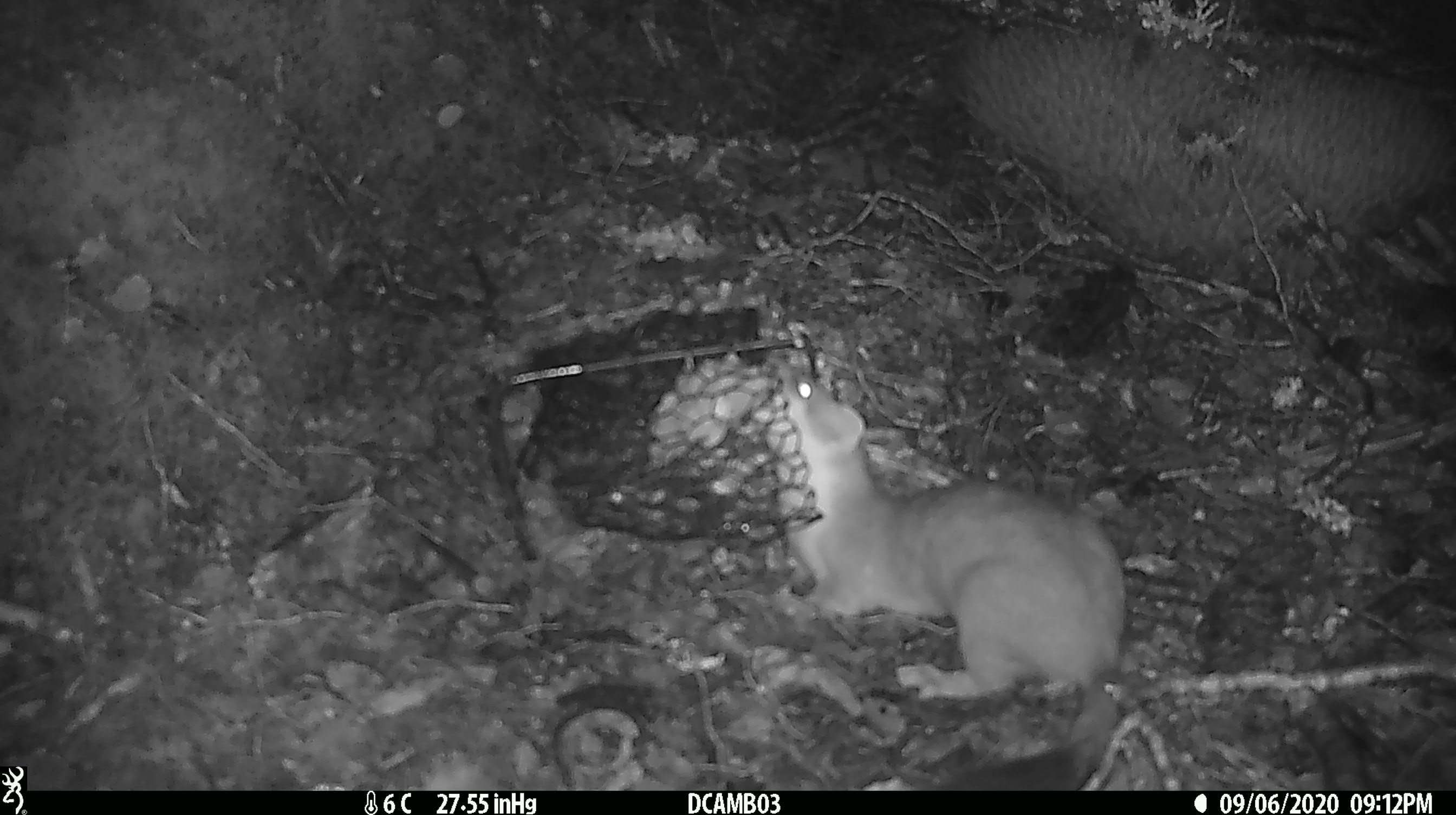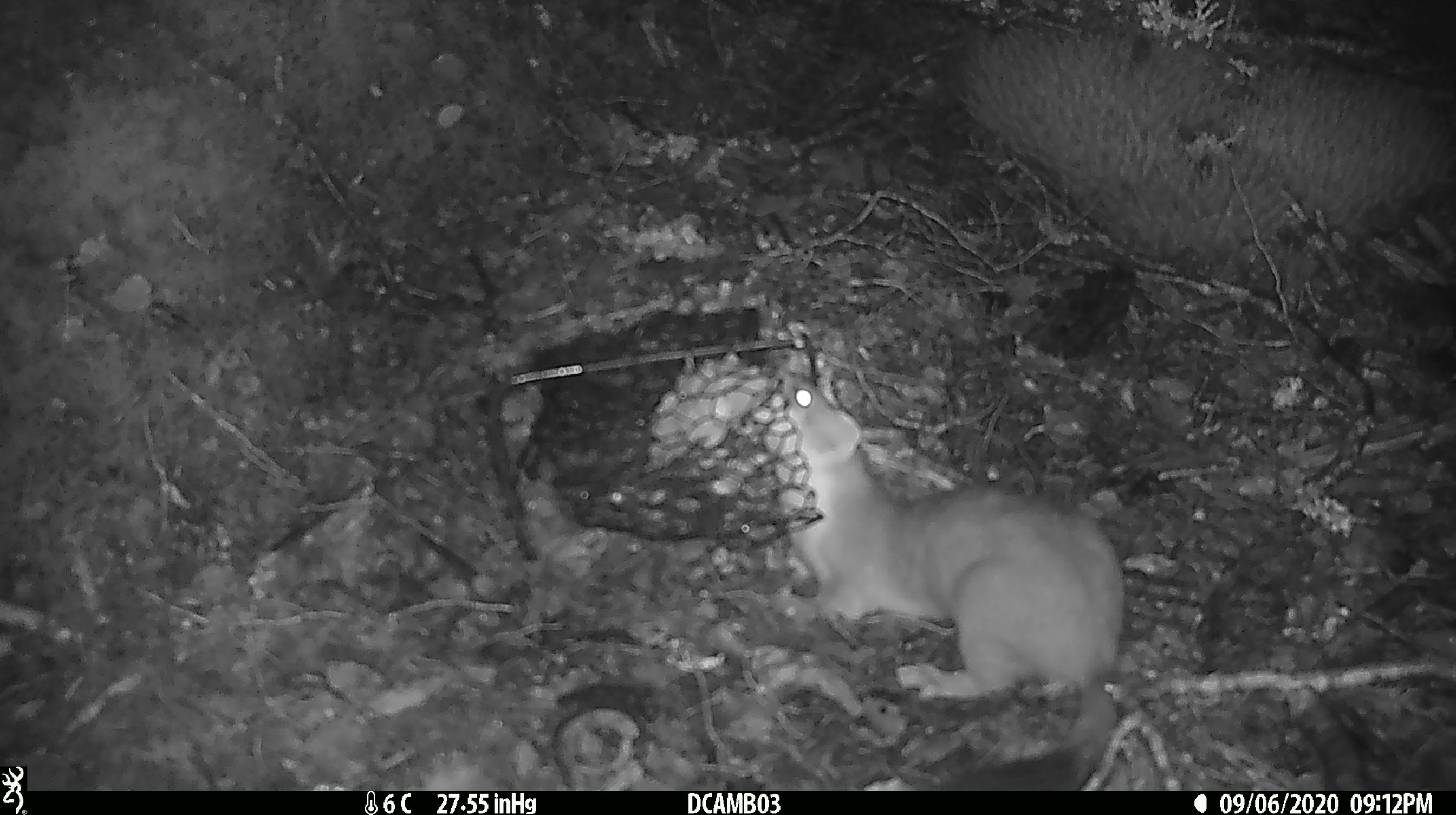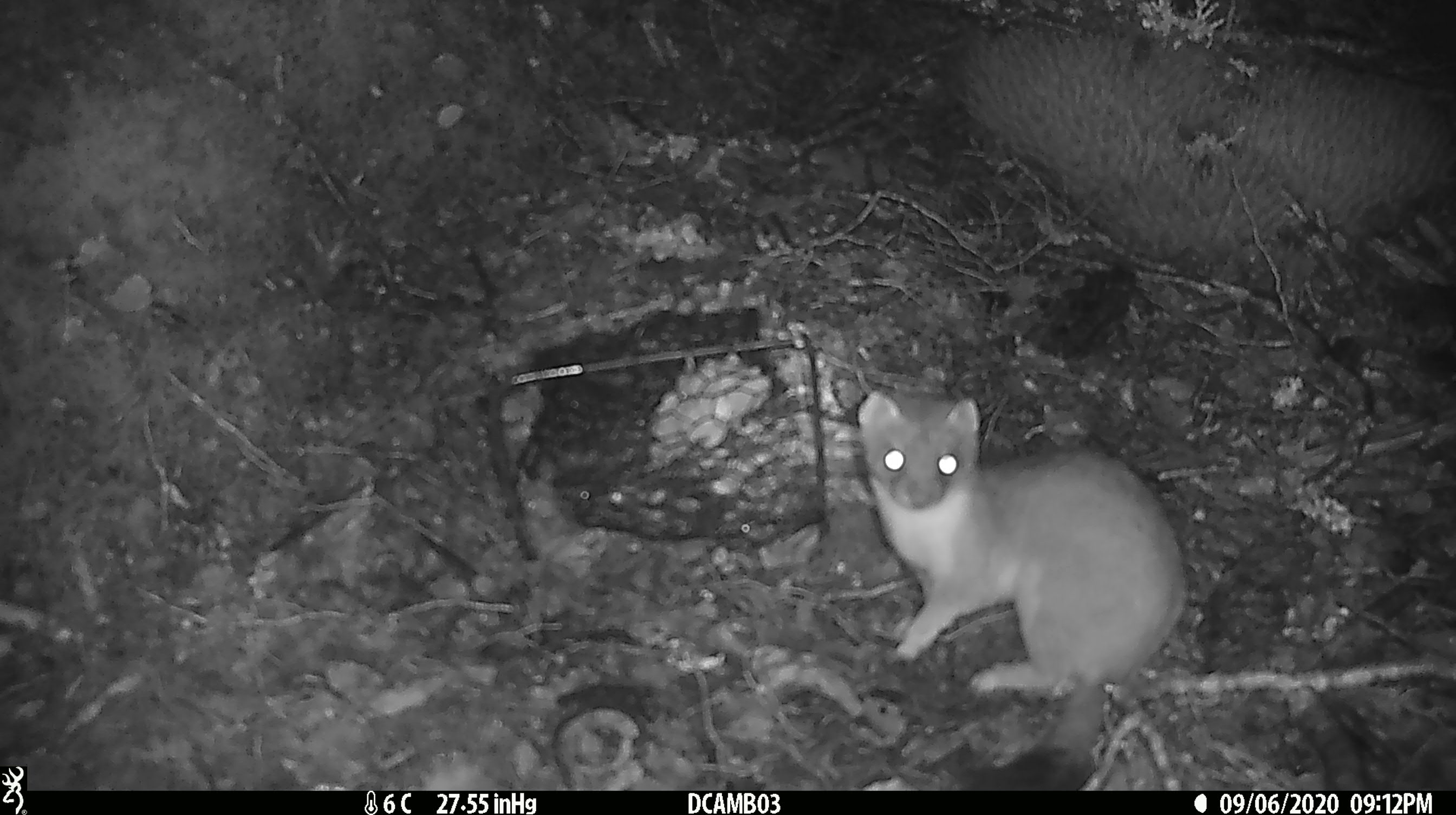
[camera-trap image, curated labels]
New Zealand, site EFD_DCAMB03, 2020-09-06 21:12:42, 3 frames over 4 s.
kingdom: Animalia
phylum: Chordata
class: Mammalia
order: Carnivora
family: Mustelidae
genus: Mustela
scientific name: Mustela erminea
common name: stoat